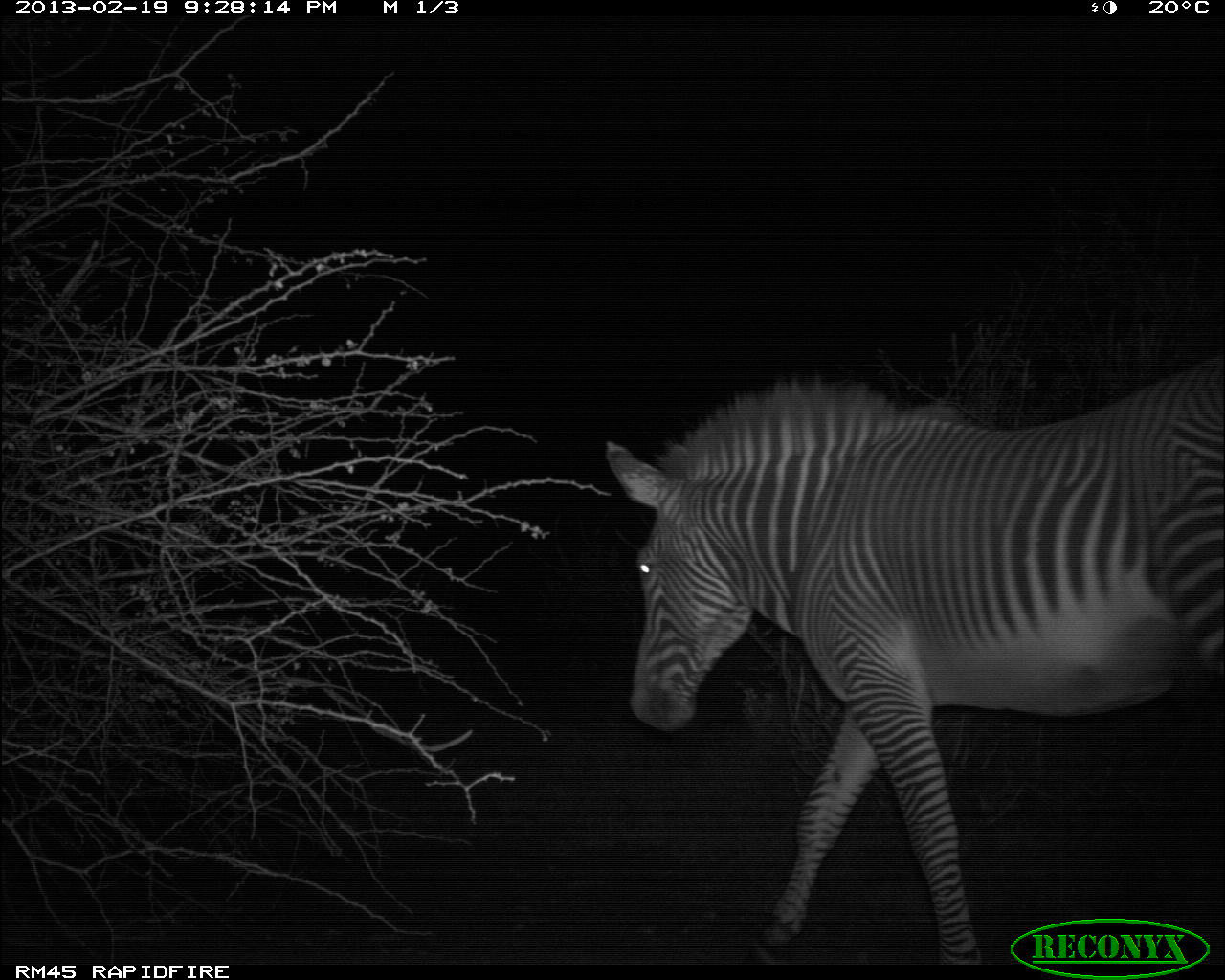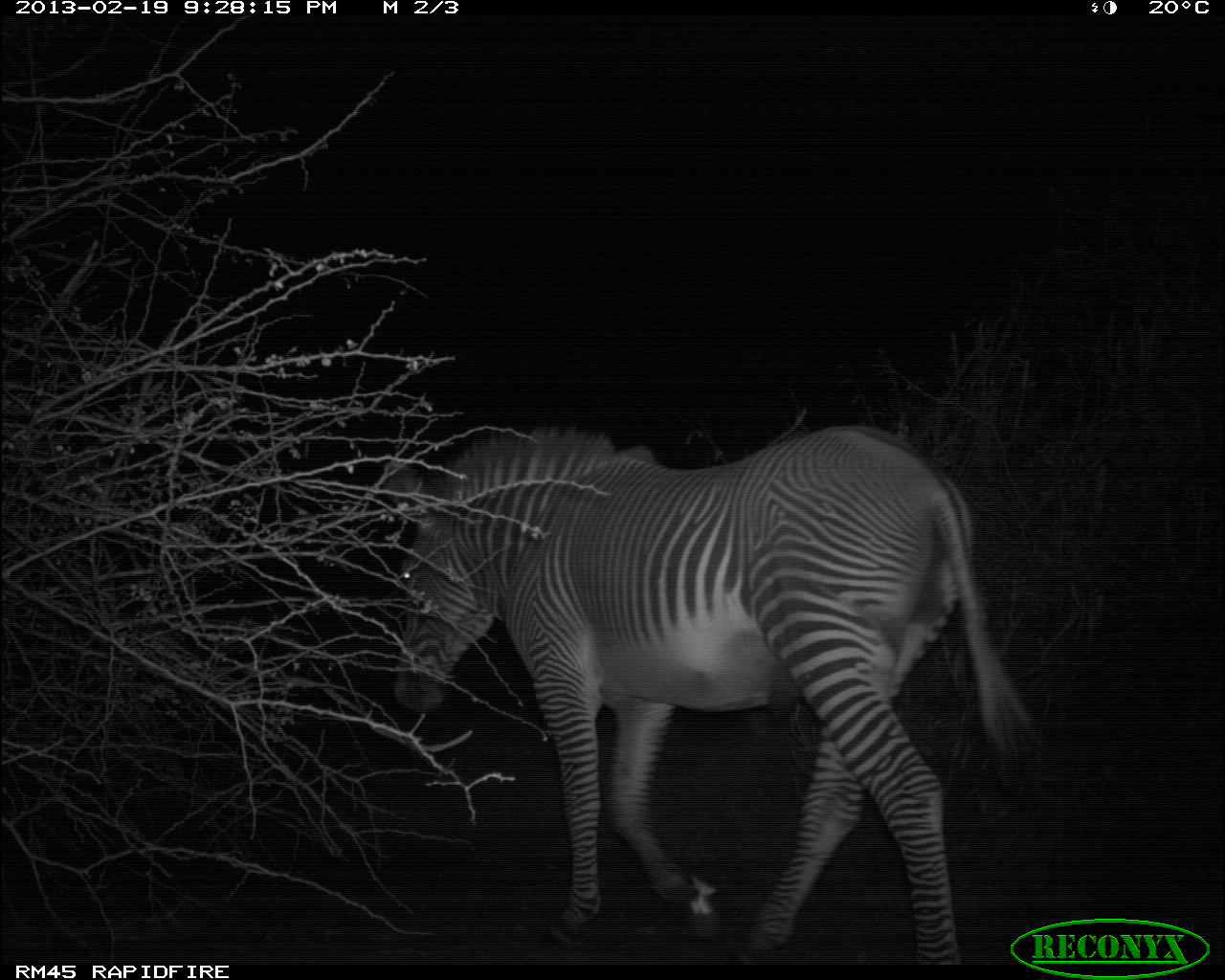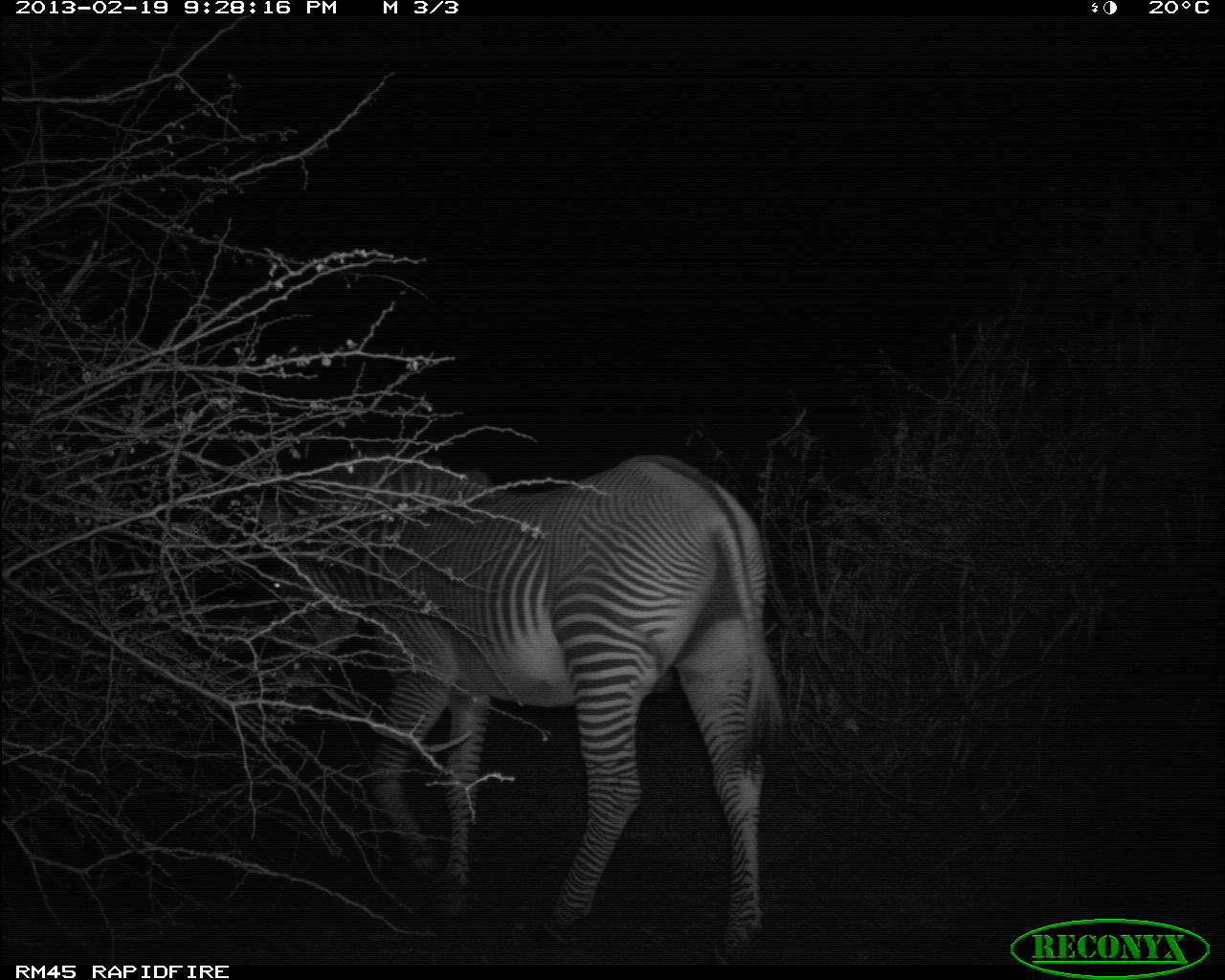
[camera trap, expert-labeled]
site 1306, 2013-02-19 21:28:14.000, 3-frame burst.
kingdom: Animalia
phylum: Chordata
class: Mammalia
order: Perissodactyla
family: Equidae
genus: Equus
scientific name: Equus grevyi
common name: grévy's zebra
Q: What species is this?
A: Equus grevyi (grévy's zebra).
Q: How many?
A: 1.